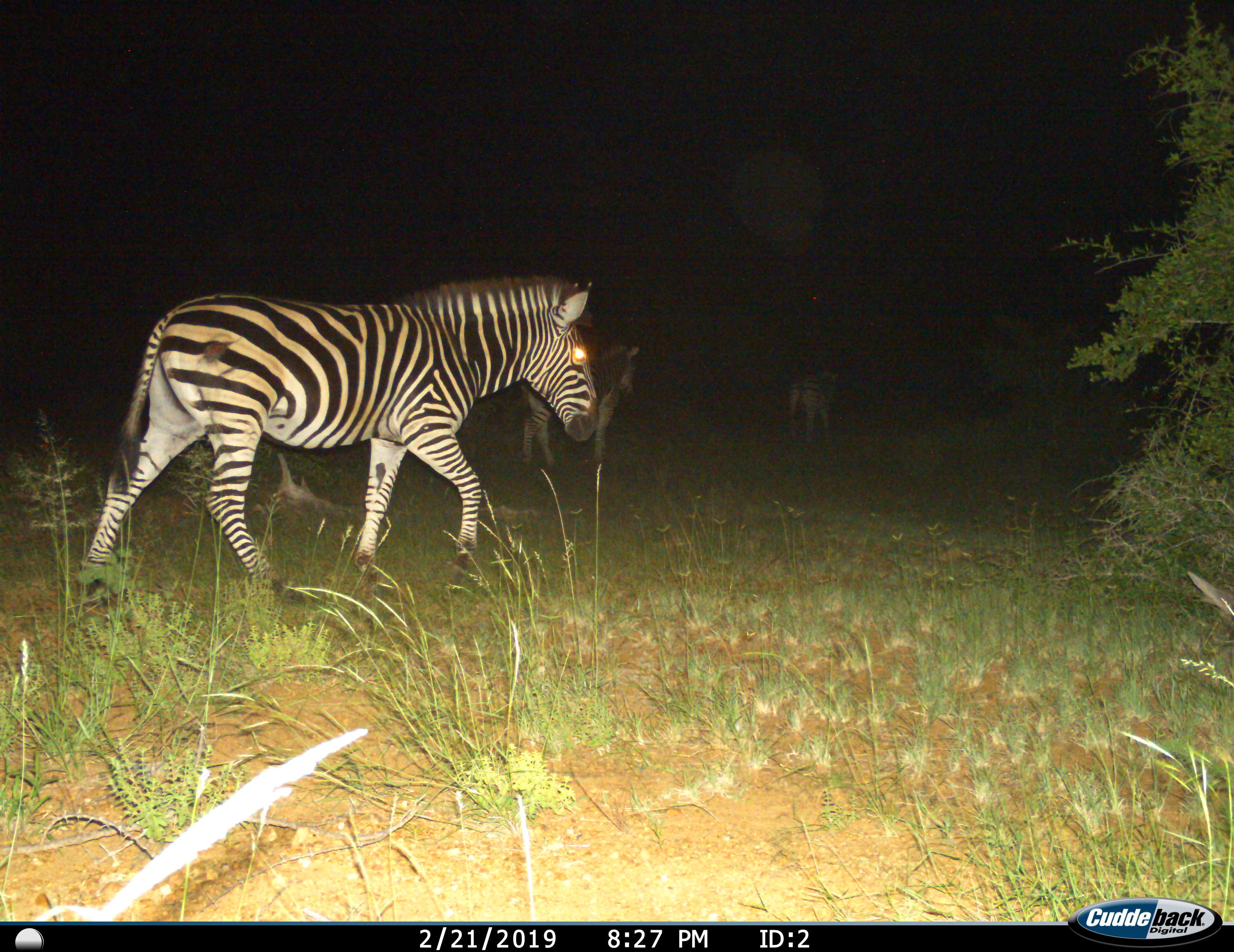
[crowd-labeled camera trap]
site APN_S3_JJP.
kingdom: Animalia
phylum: Chordata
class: Mammalia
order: Perissodactyla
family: Equidae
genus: Equus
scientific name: Equus quagga burchellii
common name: burchell's zebra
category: zebraburchells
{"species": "zebraburchells (burchell's zebra) (Equus quagga burchellii)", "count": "3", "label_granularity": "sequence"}